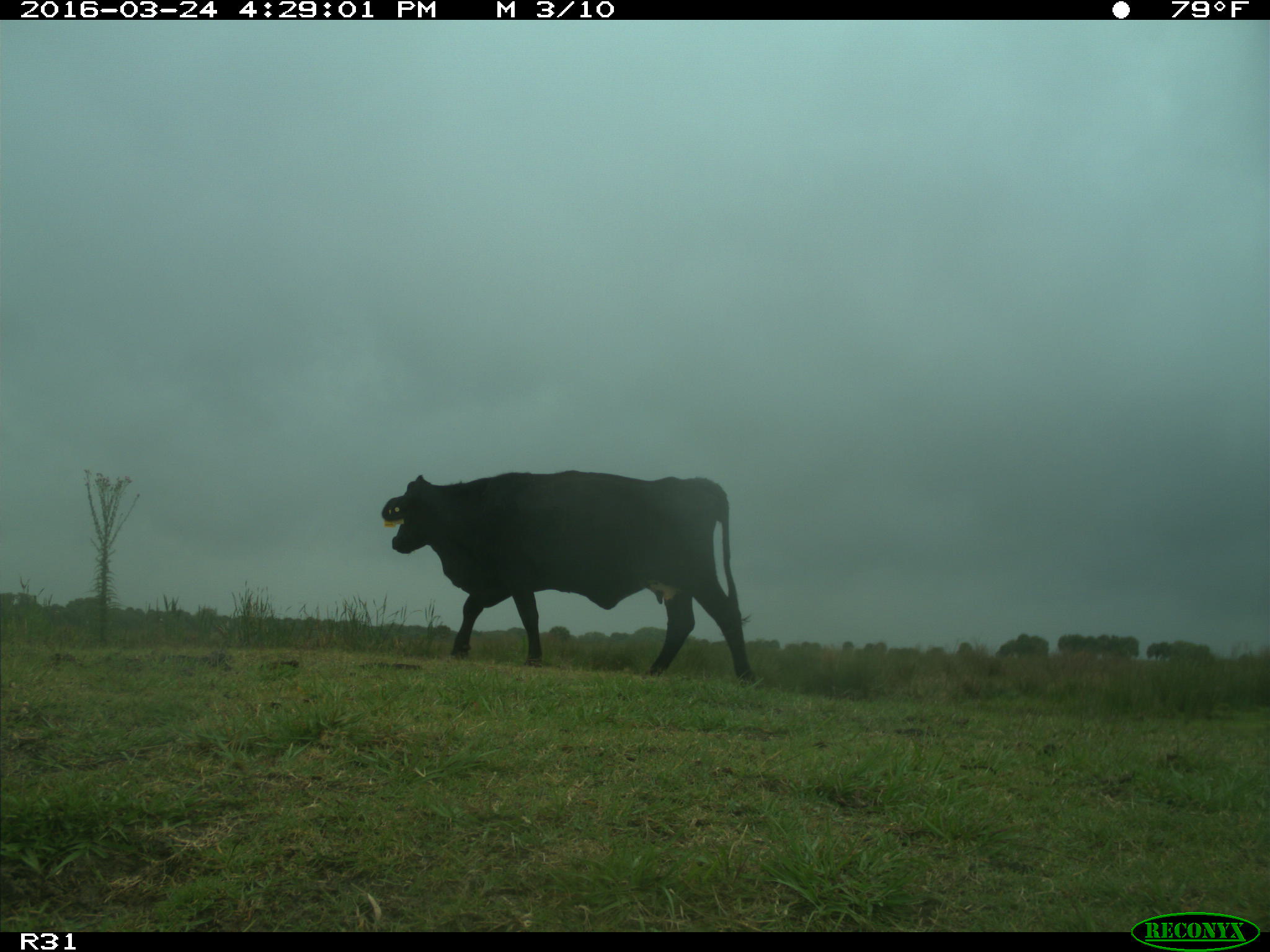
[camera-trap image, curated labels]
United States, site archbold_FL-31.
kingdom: Animalia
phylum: Chordata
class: Mammalia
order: Artiodactyla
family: Bovidae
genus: Bos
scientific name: Bos taurus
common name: domestic cow